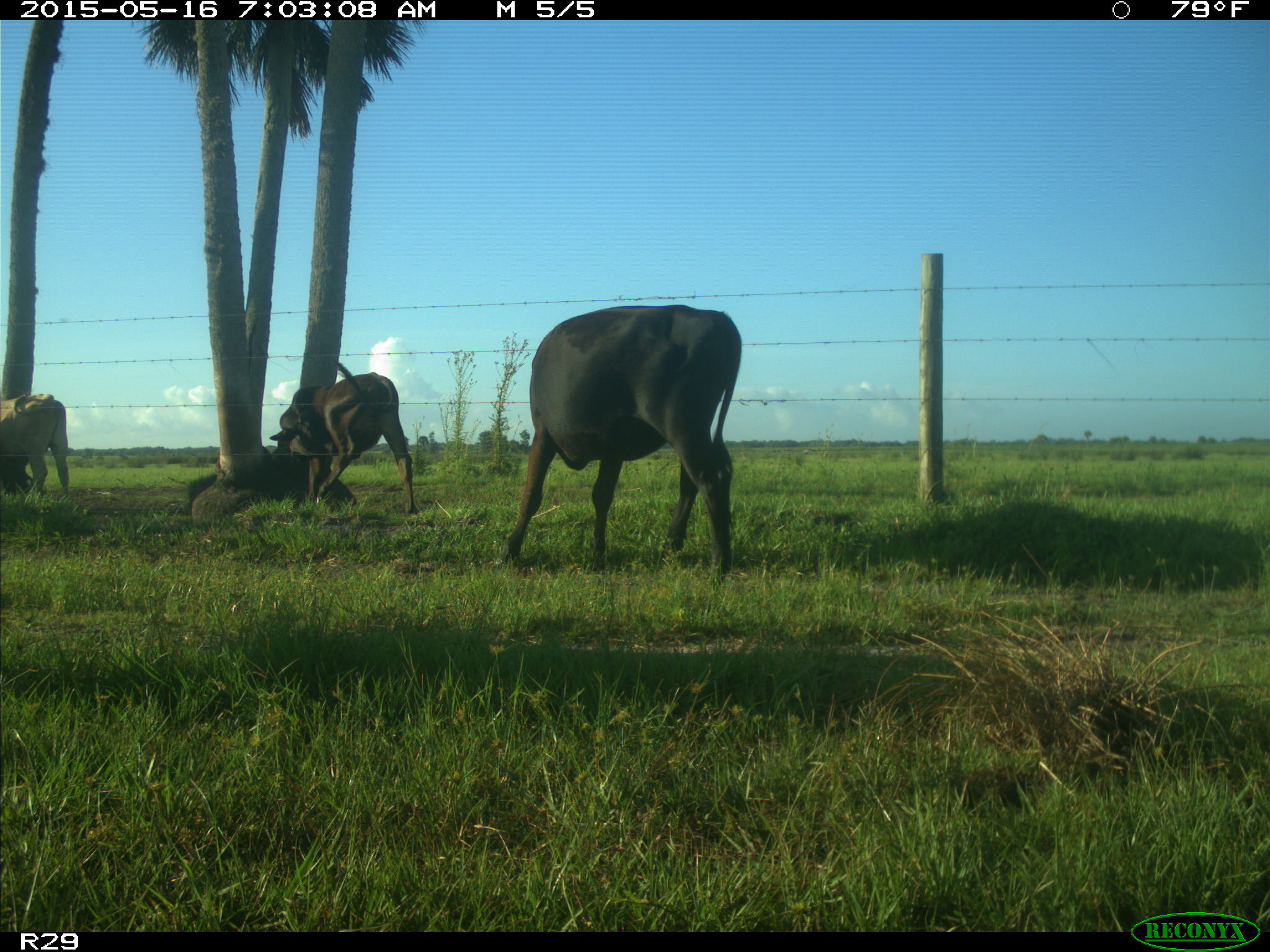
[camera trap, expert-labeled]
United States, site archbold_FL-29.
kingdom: Animalia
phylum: Chordata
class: Mammalia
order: Artiodactyla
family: Bovidae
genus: Bos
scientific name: Bos taurus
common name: domestic cow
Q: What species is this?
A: Bos taurus (domestic cow).